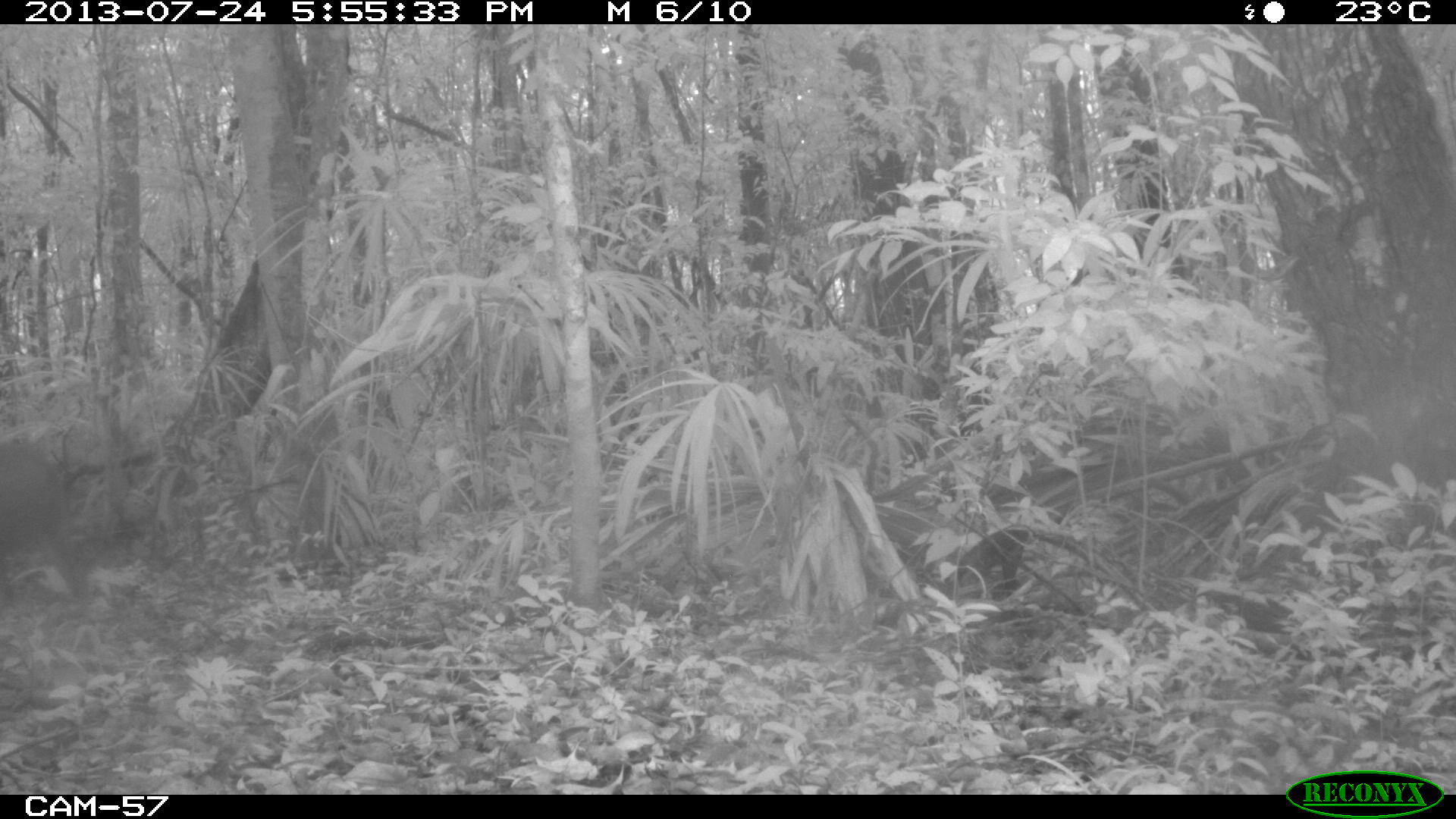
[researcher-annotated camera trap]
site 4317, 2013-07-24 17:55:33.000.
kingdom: Animalia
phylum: Chordata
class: Mammalia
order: Artiodactyla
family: Cervidae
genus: Mazama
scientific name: Mazama temama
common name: central american red brocket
Mazama temama (central american red brocket), count 1.